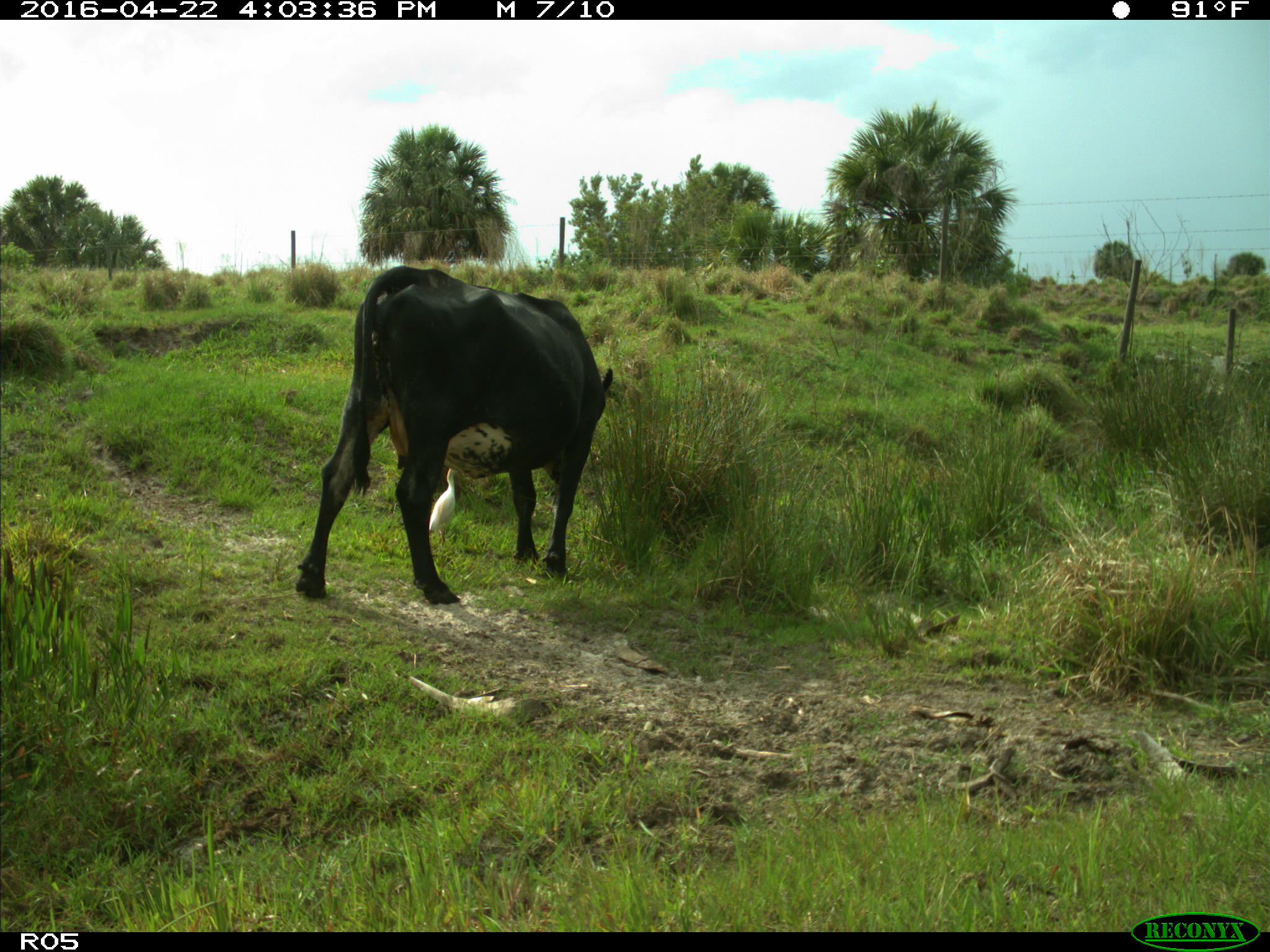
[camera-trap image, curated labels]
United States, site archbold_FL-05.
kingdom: Animalia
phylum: Chordata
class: Mammalia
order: Artiodactyla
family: Bovidae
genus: Bos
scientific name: Bos taurus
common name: domestic cow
Bos taurus (domestic cow).